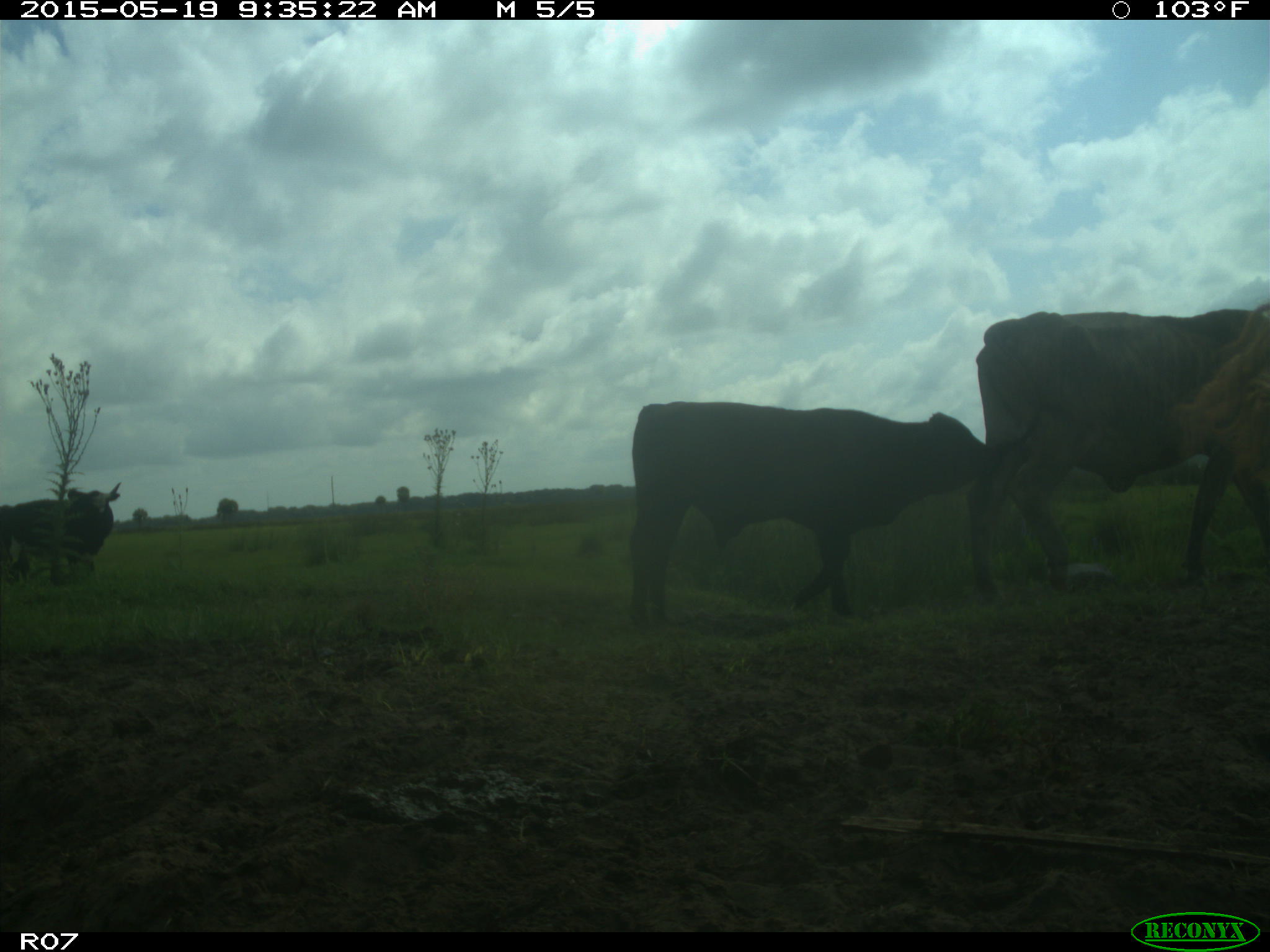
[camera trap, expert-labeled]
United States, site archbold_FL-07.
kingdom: Animalia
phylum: Chordata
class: Mammalia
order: Artiodactyla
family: Bovidae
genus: Bos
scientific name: Bos taurus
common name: domestic cow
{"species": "Bos taurus (domestic cow)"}